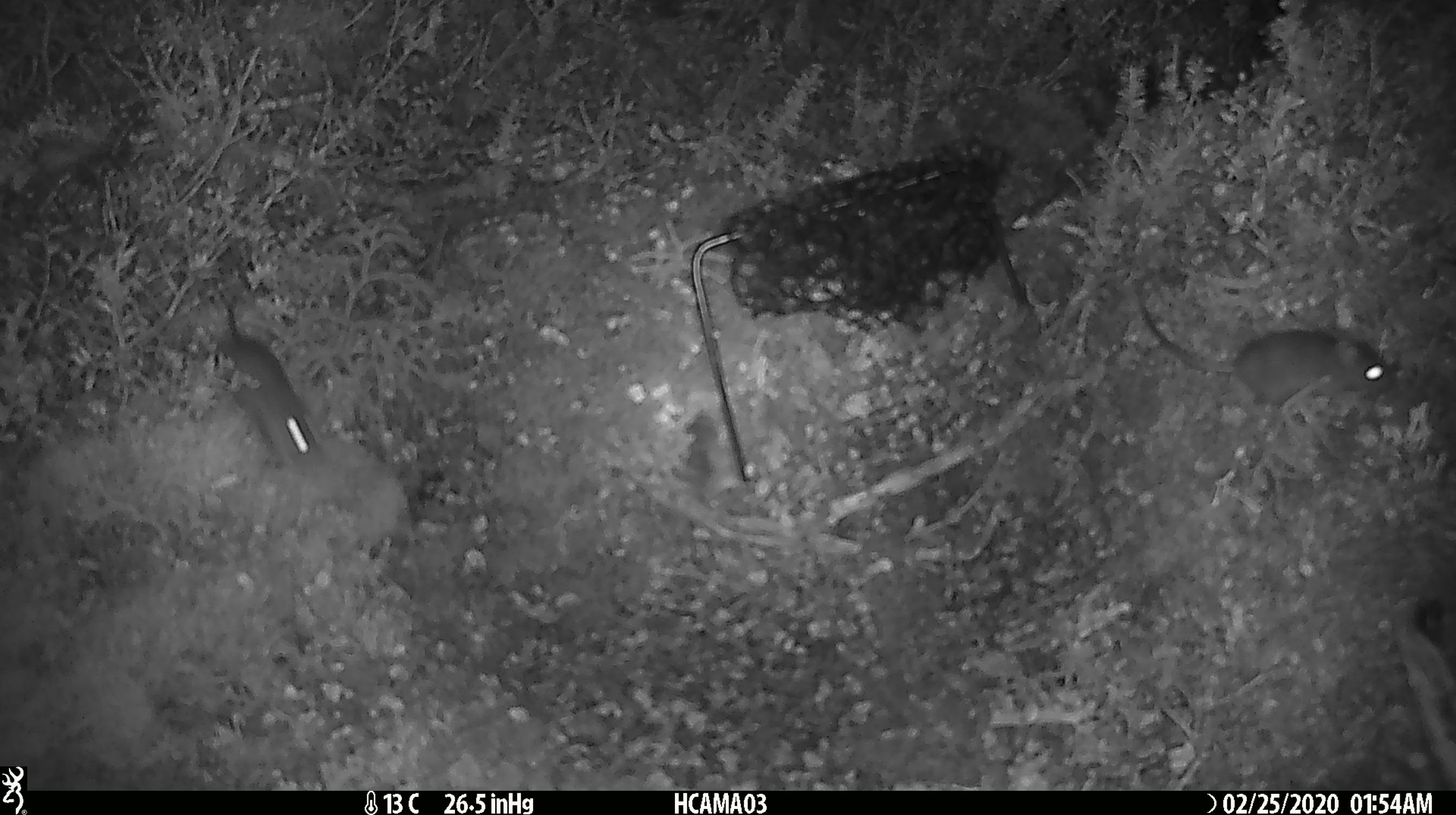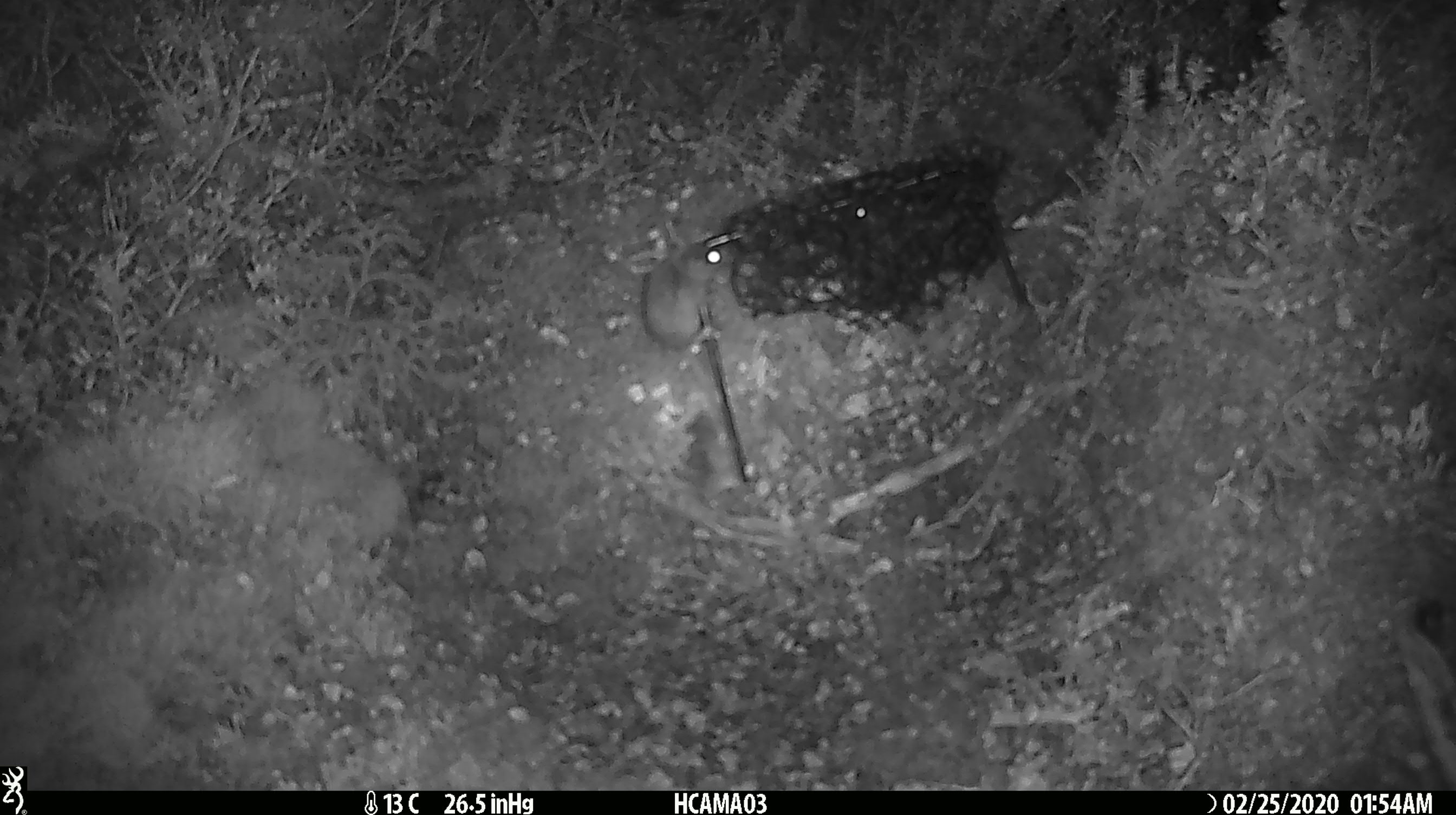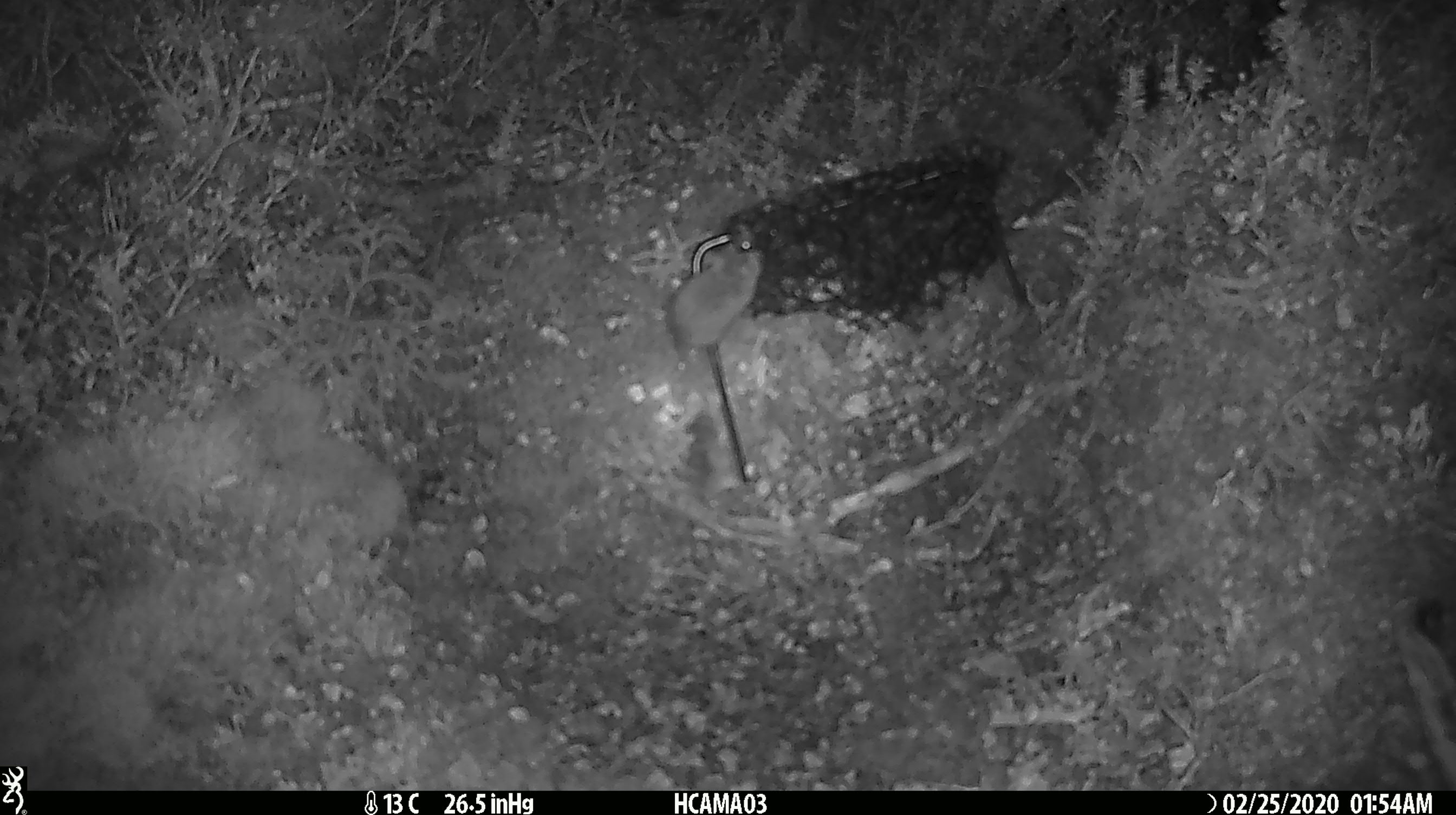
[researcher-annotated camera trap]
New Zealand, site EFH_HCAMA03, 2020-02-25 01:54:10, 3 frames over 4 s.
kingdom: Animalia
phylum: Chordata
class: Mammalia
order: Rodentia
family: Muridae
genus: Mus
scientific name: Mus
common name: mouse